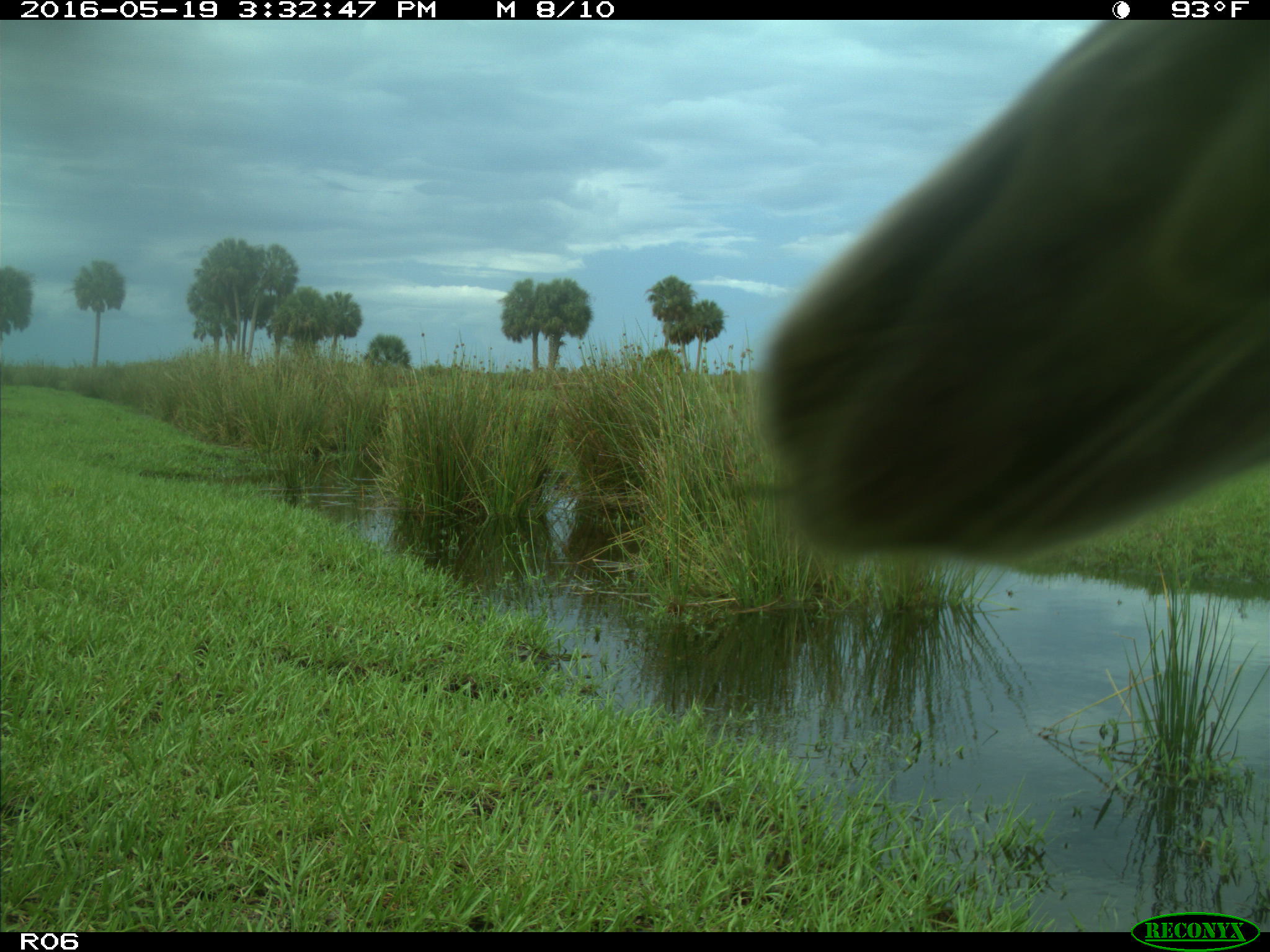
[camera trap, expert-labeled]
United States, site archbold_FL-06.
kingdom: Animalia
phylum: Chordata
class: Mammalia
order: Artiodactyla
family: Bovidae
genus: Bos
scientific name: Bos taurus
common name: domestic cow